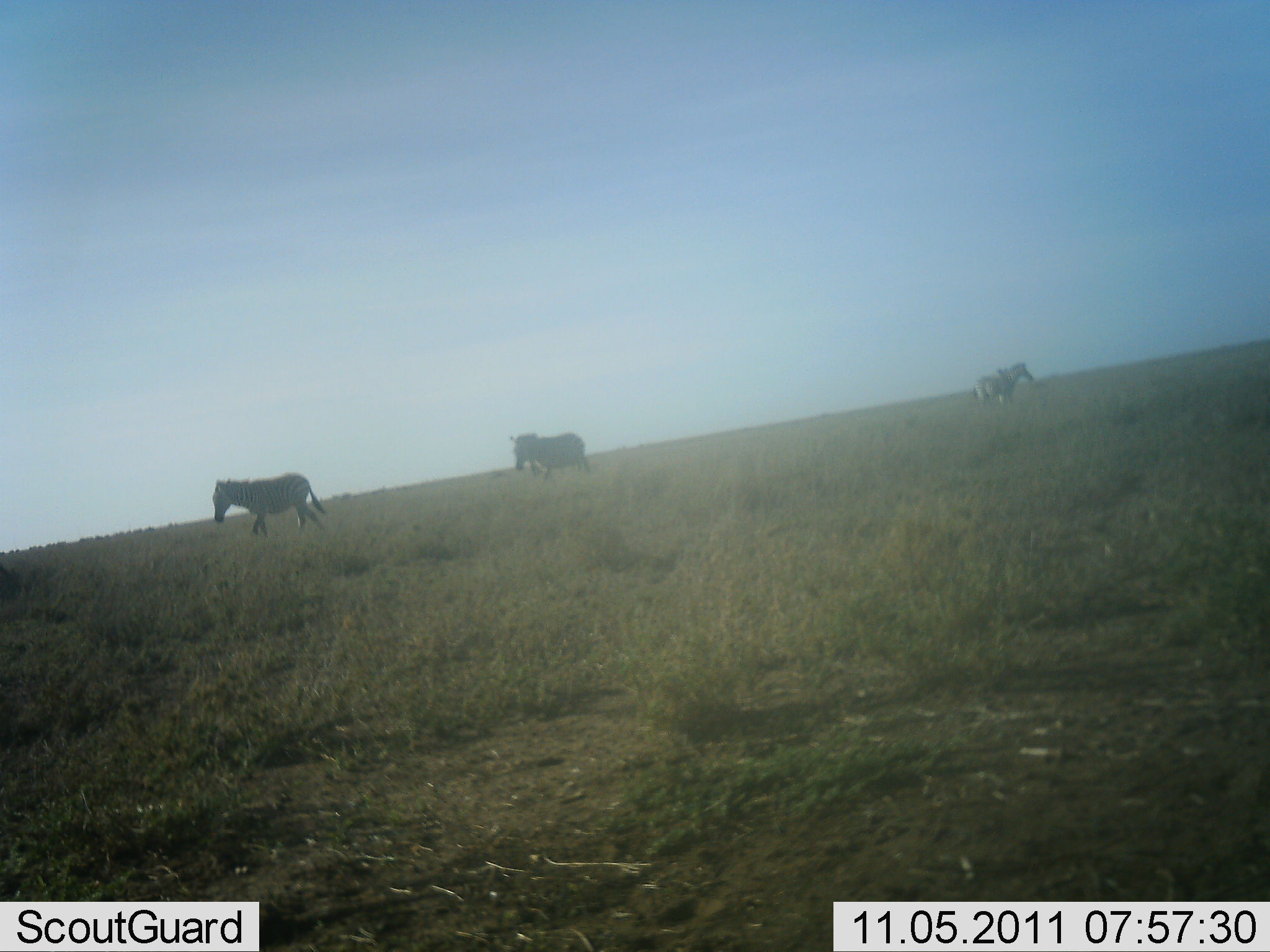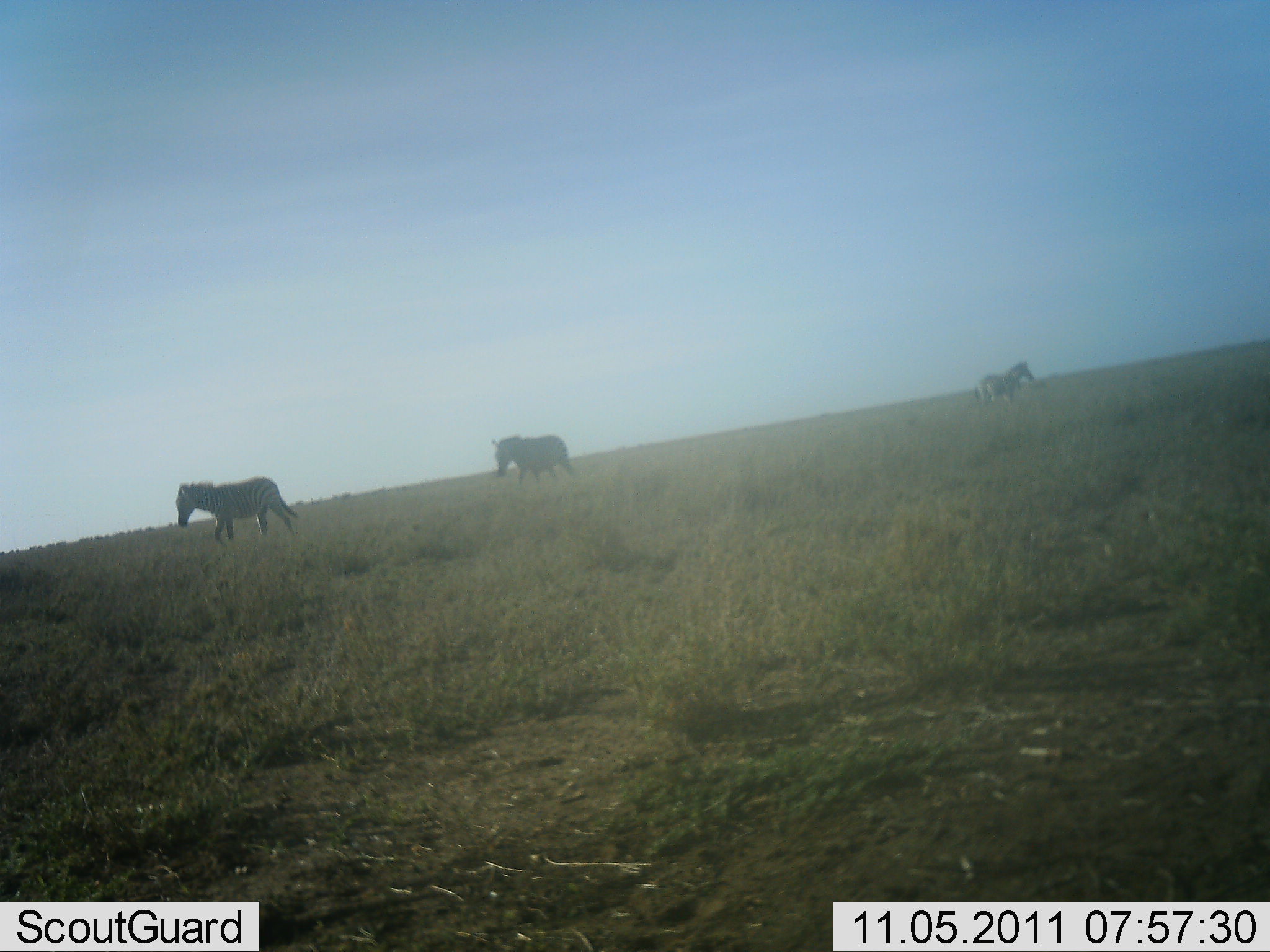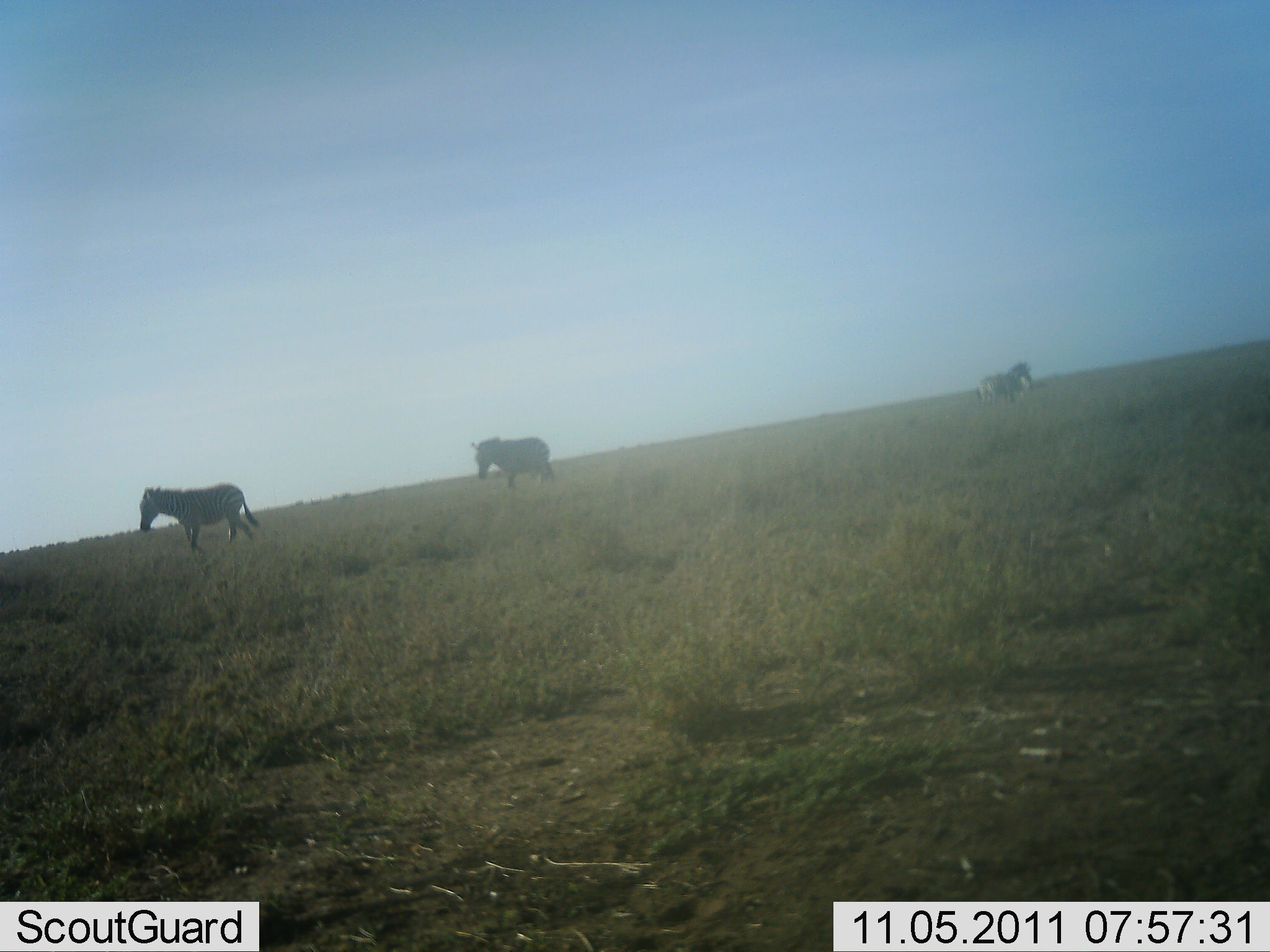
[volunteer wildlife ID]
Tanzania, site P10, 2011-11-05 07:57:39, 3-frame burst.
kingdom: Animalia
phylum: Chordata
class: Mammalia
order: Perissodactyla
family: Equidae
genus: Equus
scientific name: Equus quagga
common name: plains zebra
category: zebra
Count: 3.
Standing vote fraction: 20%.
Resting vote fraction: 0%.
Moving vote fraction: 100%.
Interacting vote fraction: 0%.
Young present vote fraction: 10%.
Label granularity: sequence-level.